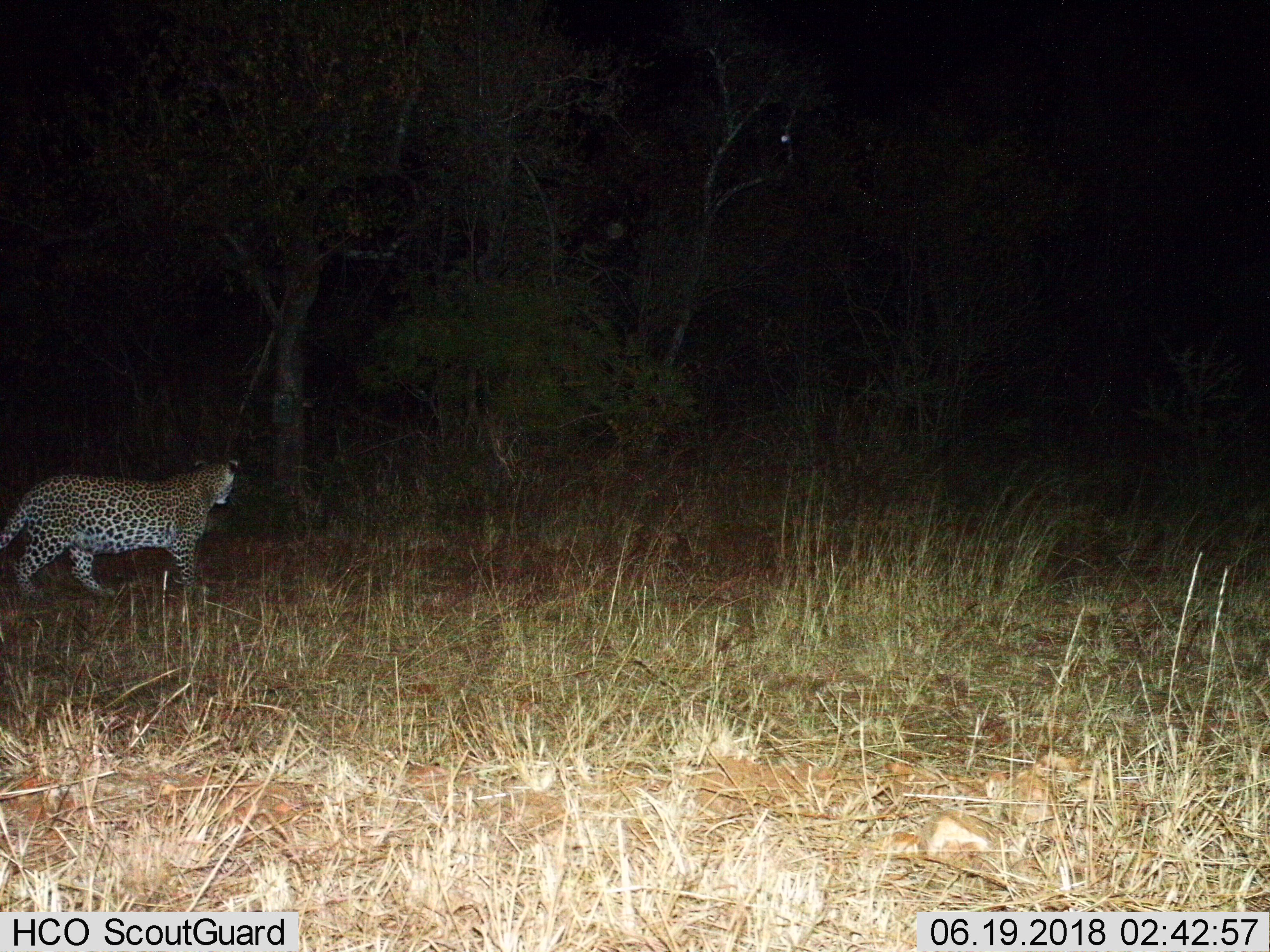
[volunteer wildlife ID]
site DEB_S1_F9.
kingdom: Animalia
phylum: Chordata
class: Mammalia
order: Carnivora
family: Felidae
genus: Panthera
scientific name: Panthera pardus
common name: leopard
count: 1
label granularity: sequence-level